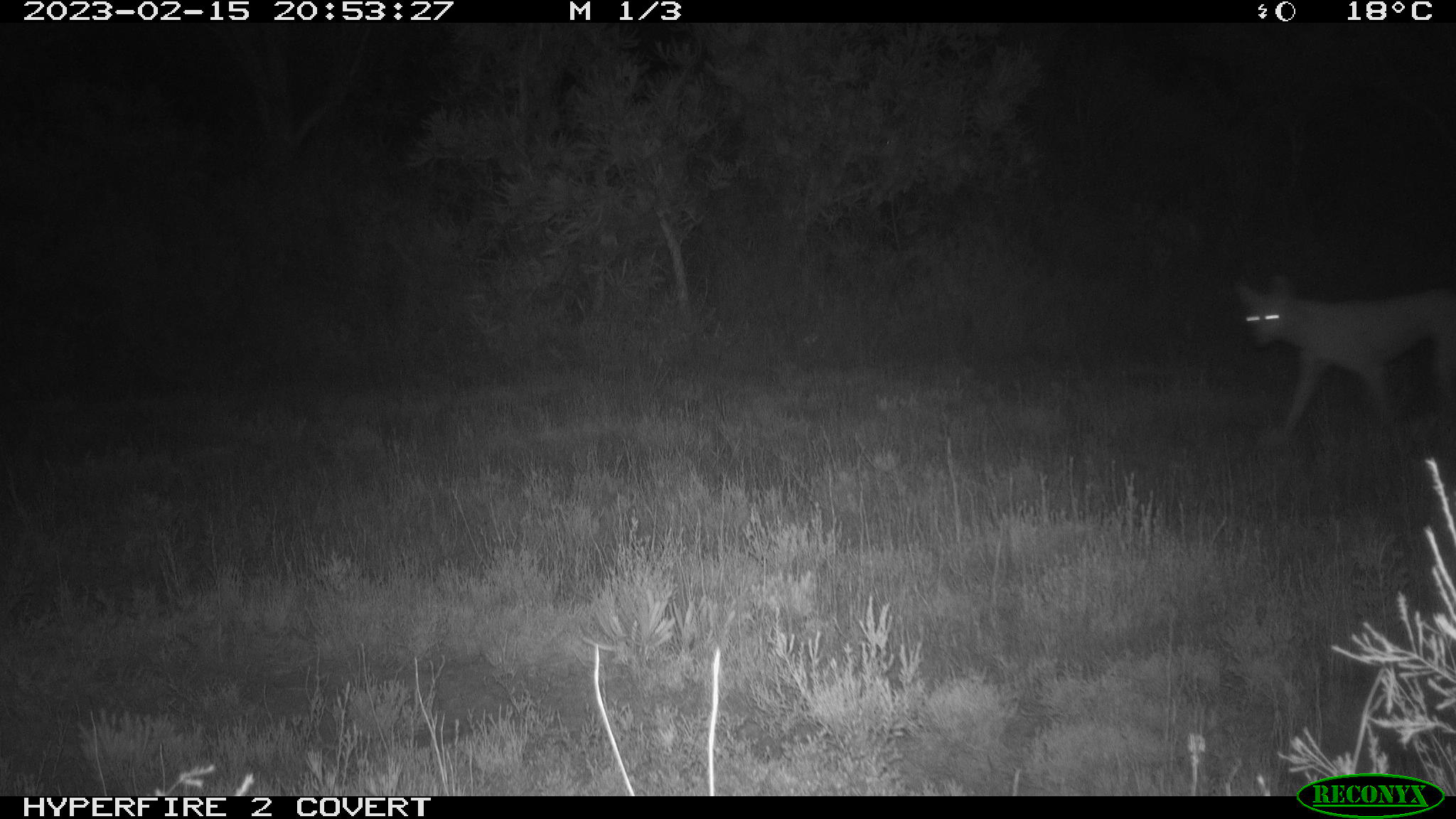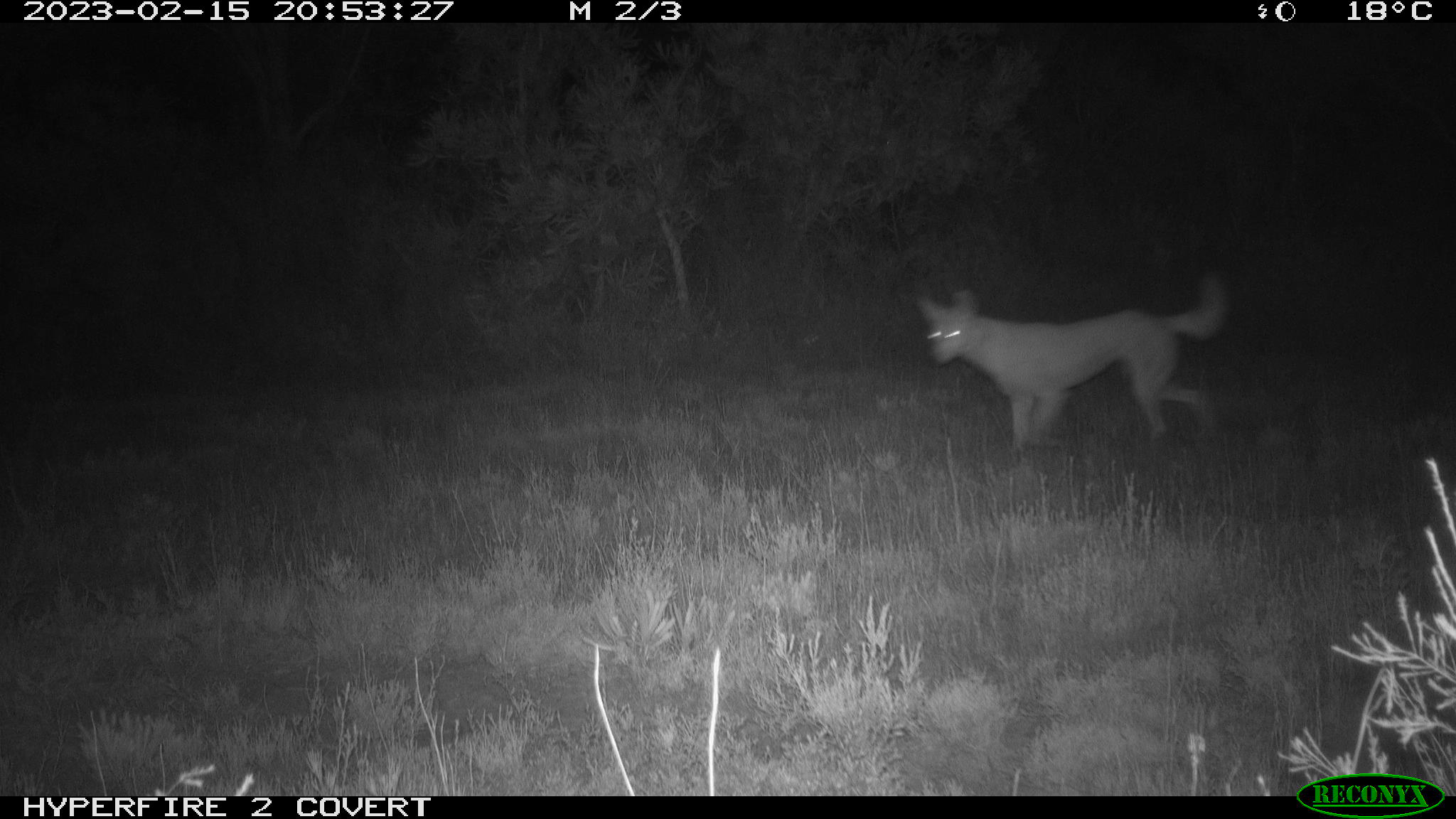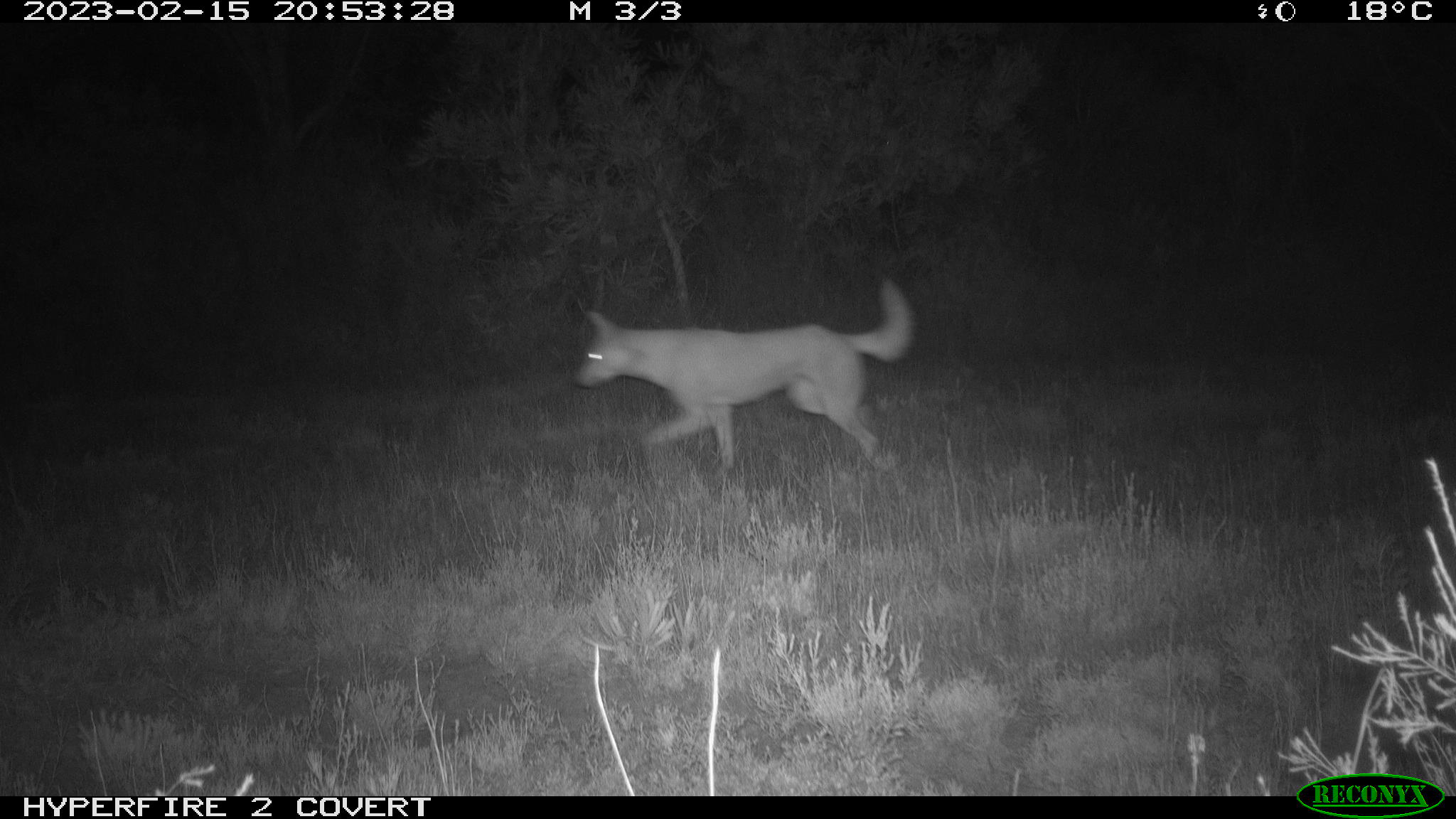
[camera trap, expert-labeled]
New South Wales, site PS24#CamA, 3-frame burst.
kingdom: Animalia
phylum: Chordata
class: Mammalia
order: Carnivora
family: Canidae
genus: Canis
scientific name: Canis familiaris dingo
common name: dingo